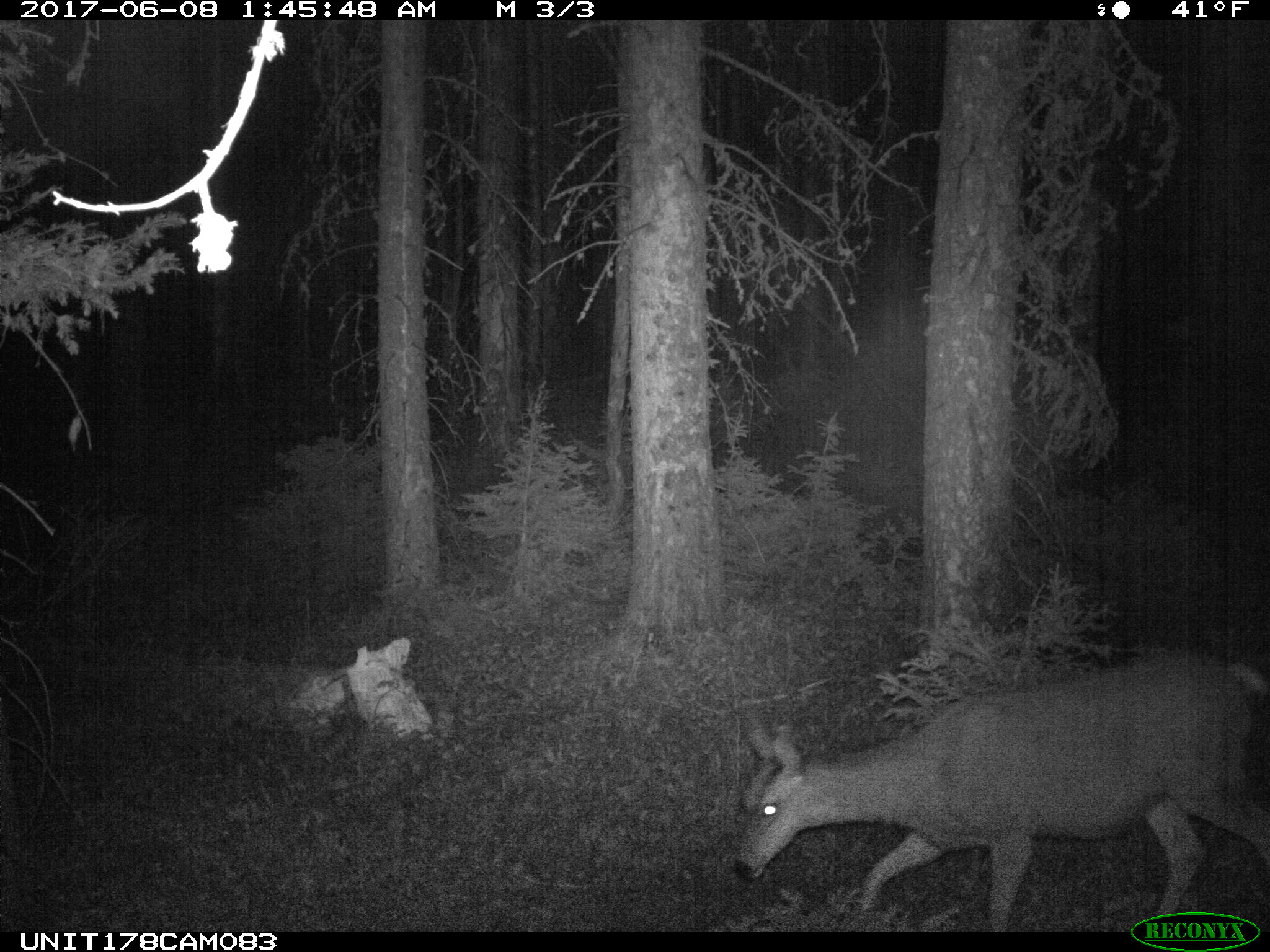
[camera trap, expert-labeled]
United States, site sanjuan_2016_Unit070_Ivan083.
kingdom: Animalia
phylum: Chordata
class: Mammalia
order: Artiodactyla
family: Cervidae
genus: Odocoileus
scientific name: Odocoileus hemionus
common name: mule deer